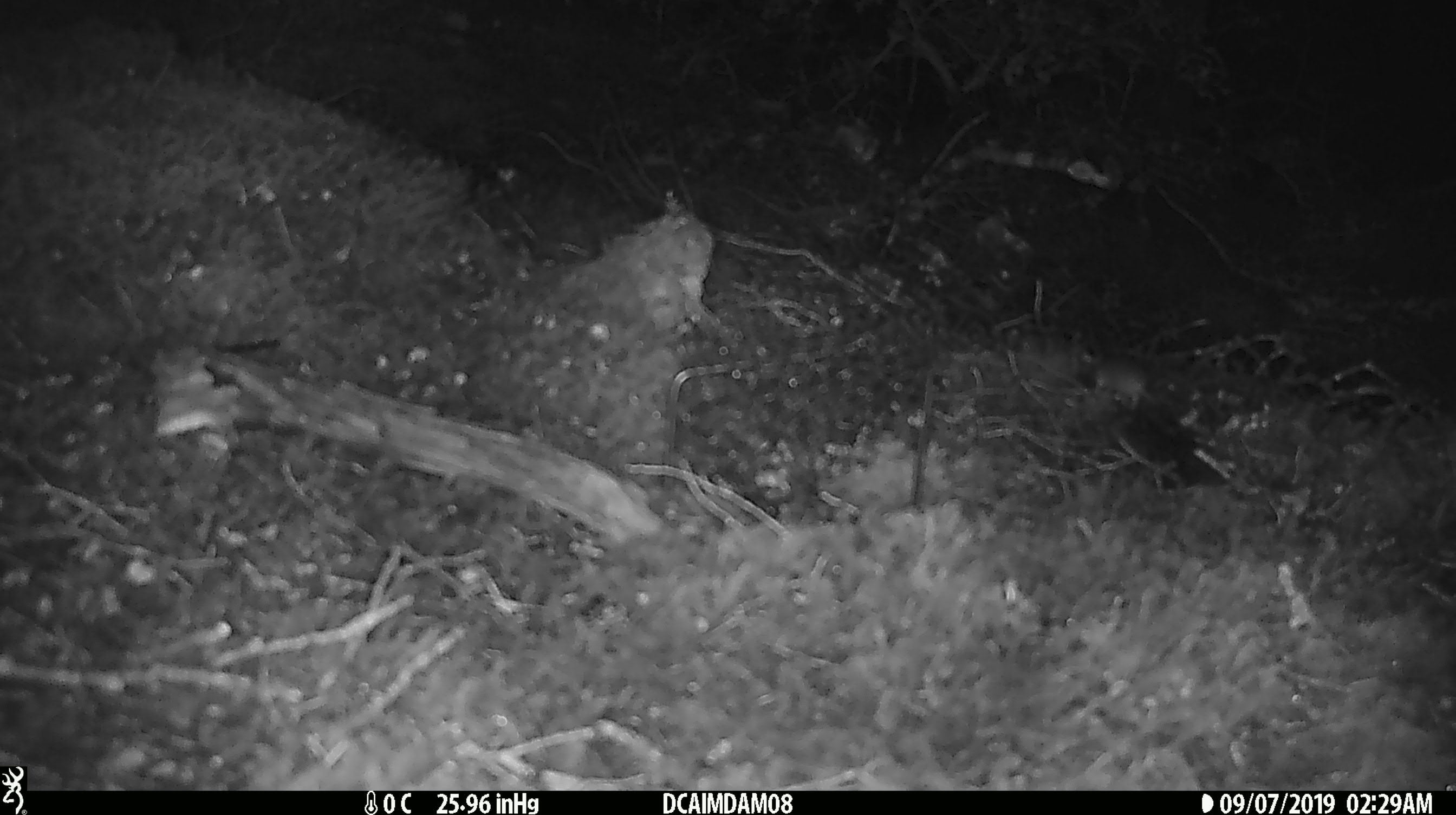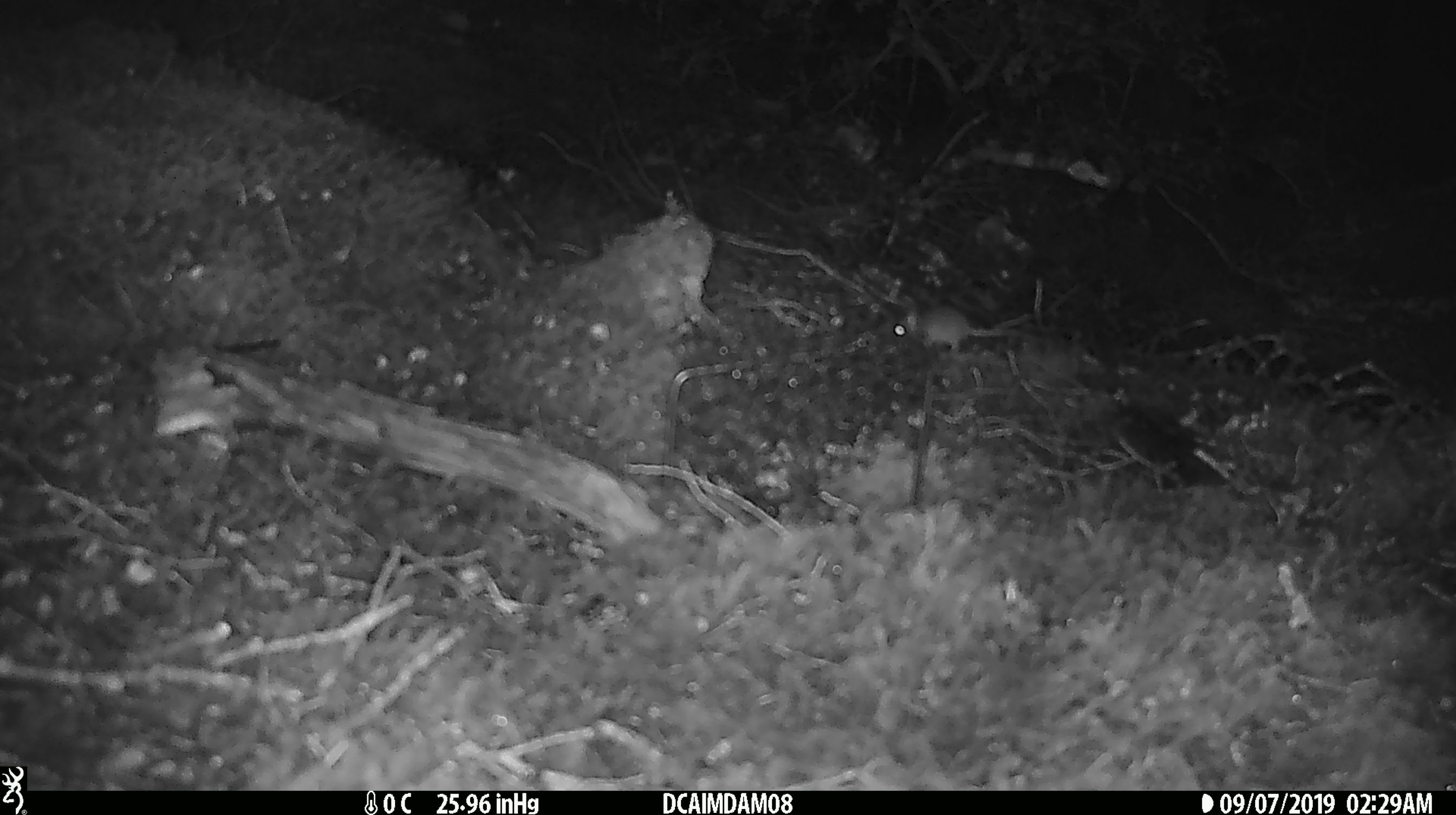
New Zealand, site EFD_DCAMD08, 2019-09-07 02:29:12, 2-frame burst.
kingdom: Animalia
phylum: Chordata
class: Mammalia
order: Rodentia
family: Muridae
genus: Mus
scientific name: Mus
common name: mouse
Mouse (Mus).